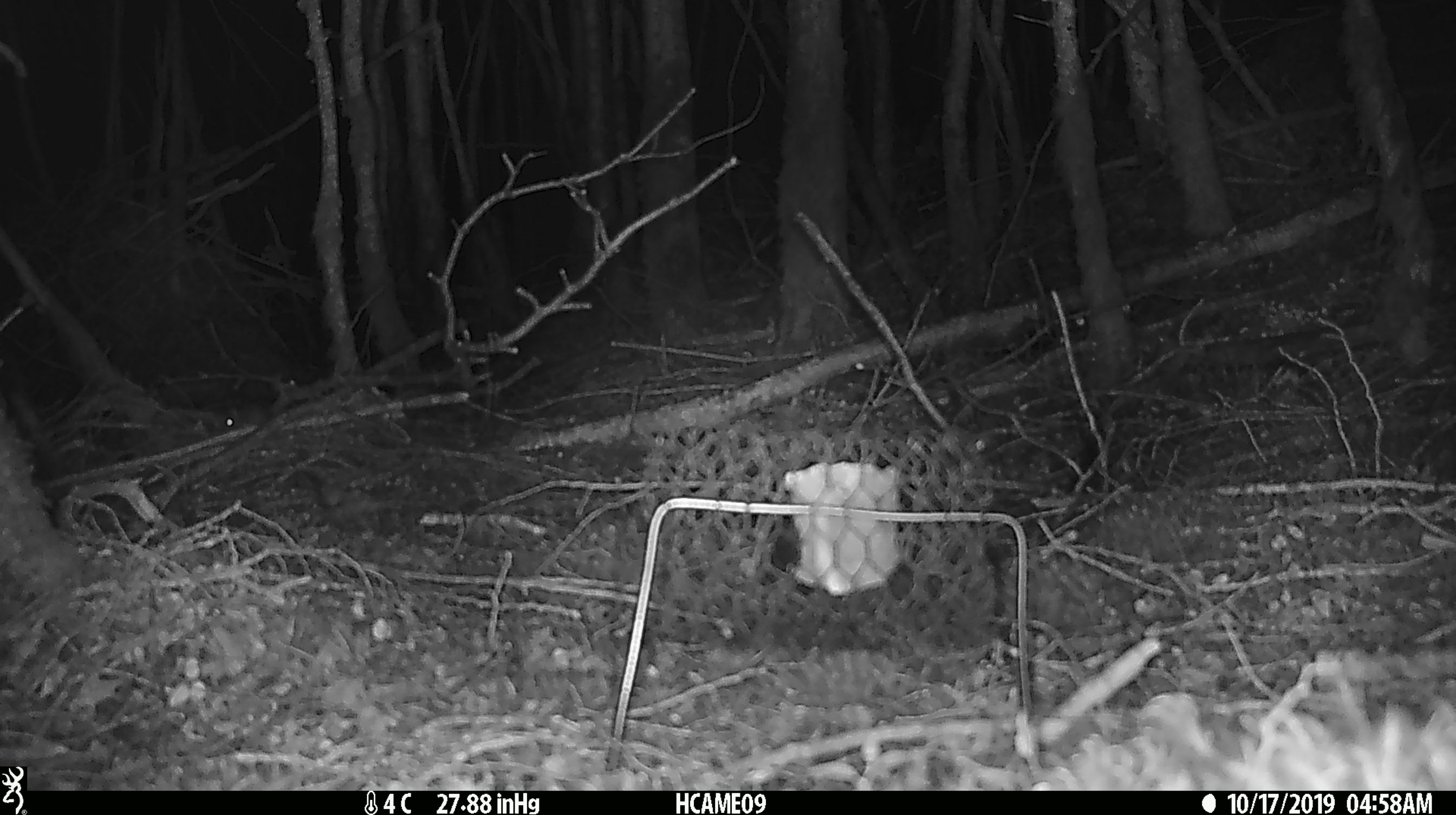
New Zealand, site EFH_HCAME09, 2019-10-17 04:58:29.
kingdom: Animalia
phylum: Chordata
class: Mammalia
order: Rodentia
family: Muridae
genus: Mus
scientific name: Mus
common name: mouse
Mouse (Mus).